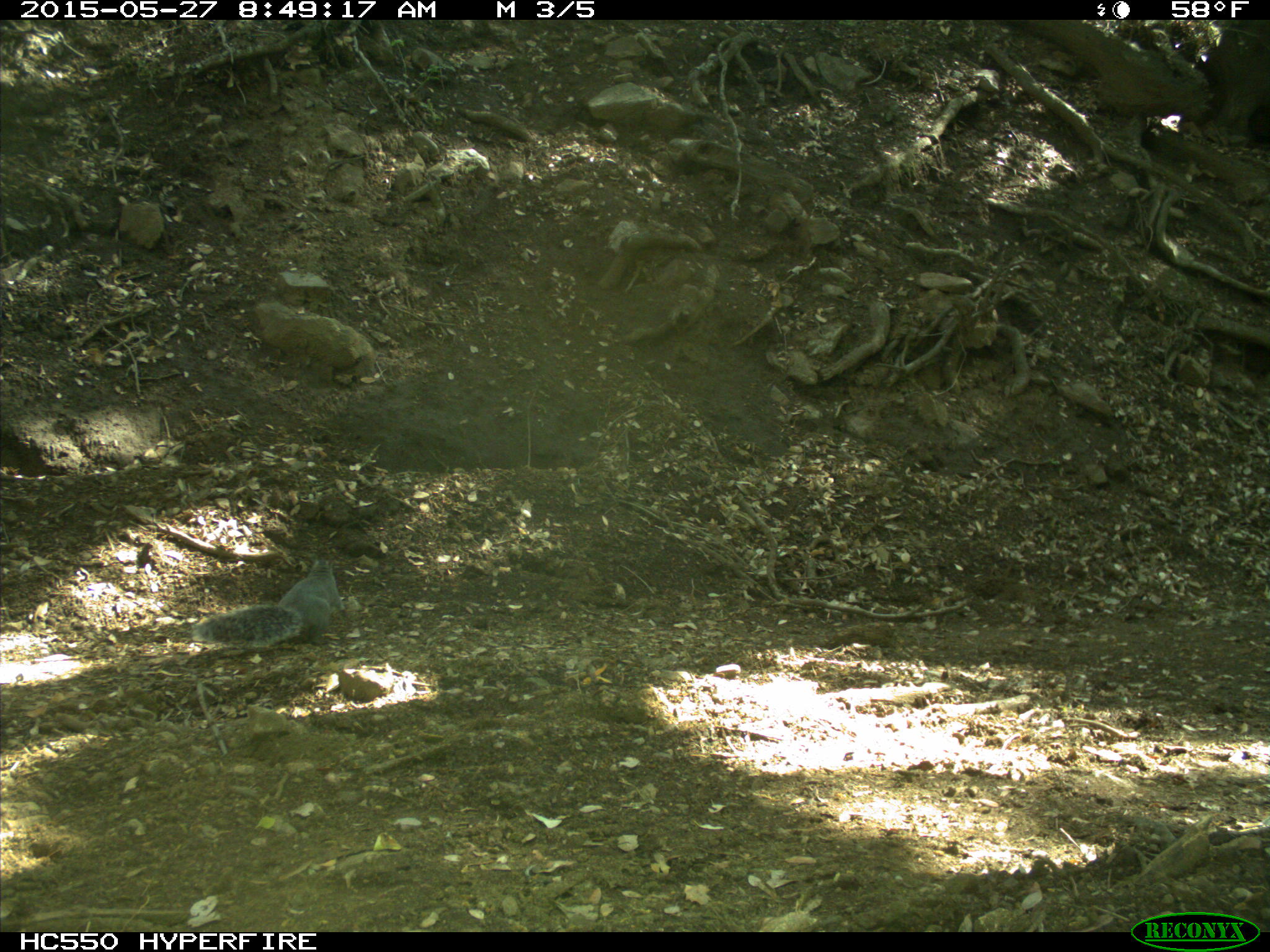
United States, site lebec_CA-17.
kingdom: Animalia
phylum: Chordata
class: Mammalia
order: Rodentia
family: Sciuridae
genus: Sciurus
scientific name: Sciurus carolinensis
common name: eastern gray squirrel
Sciurus carolinensis (eastern gray squirrel).